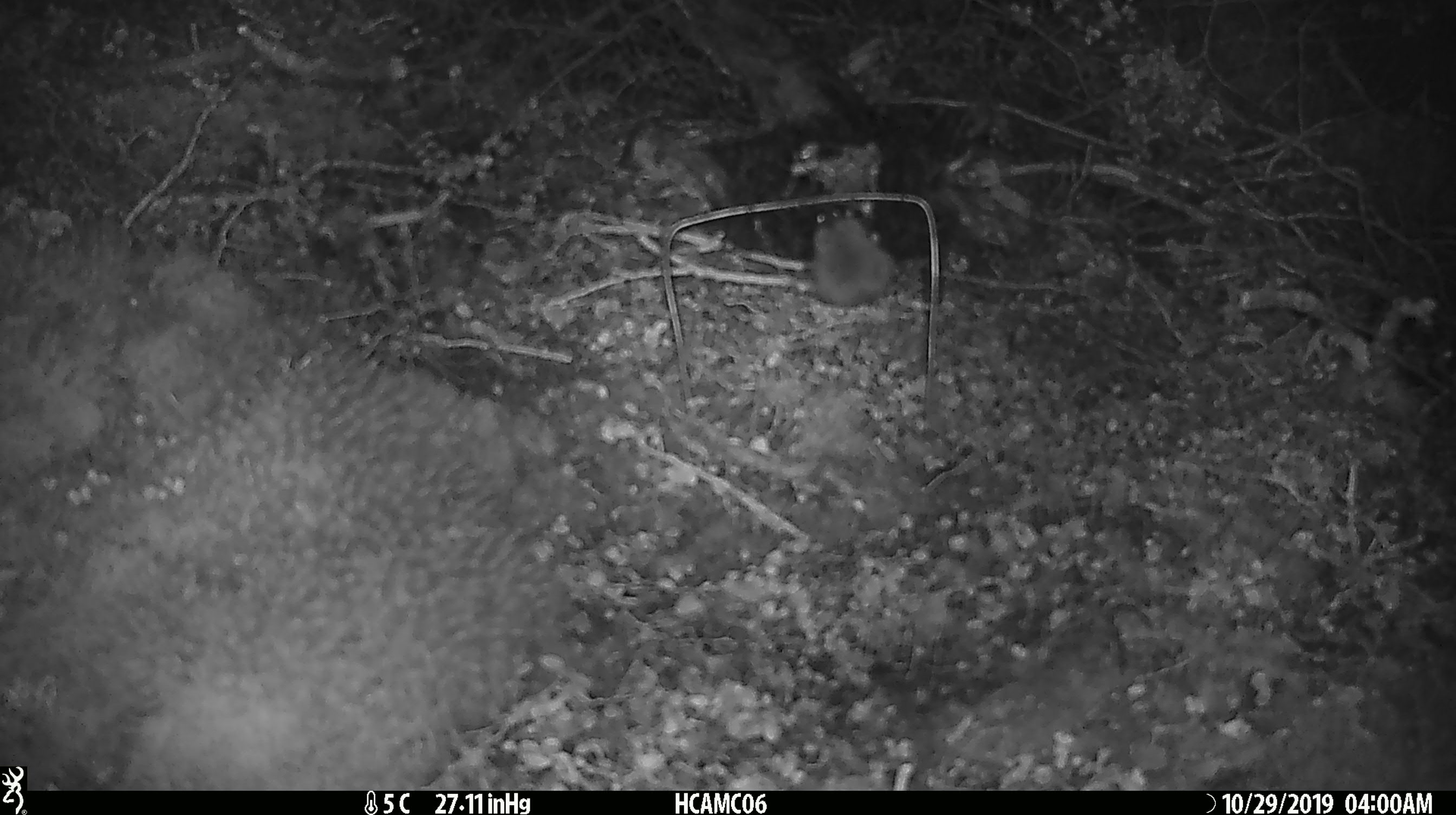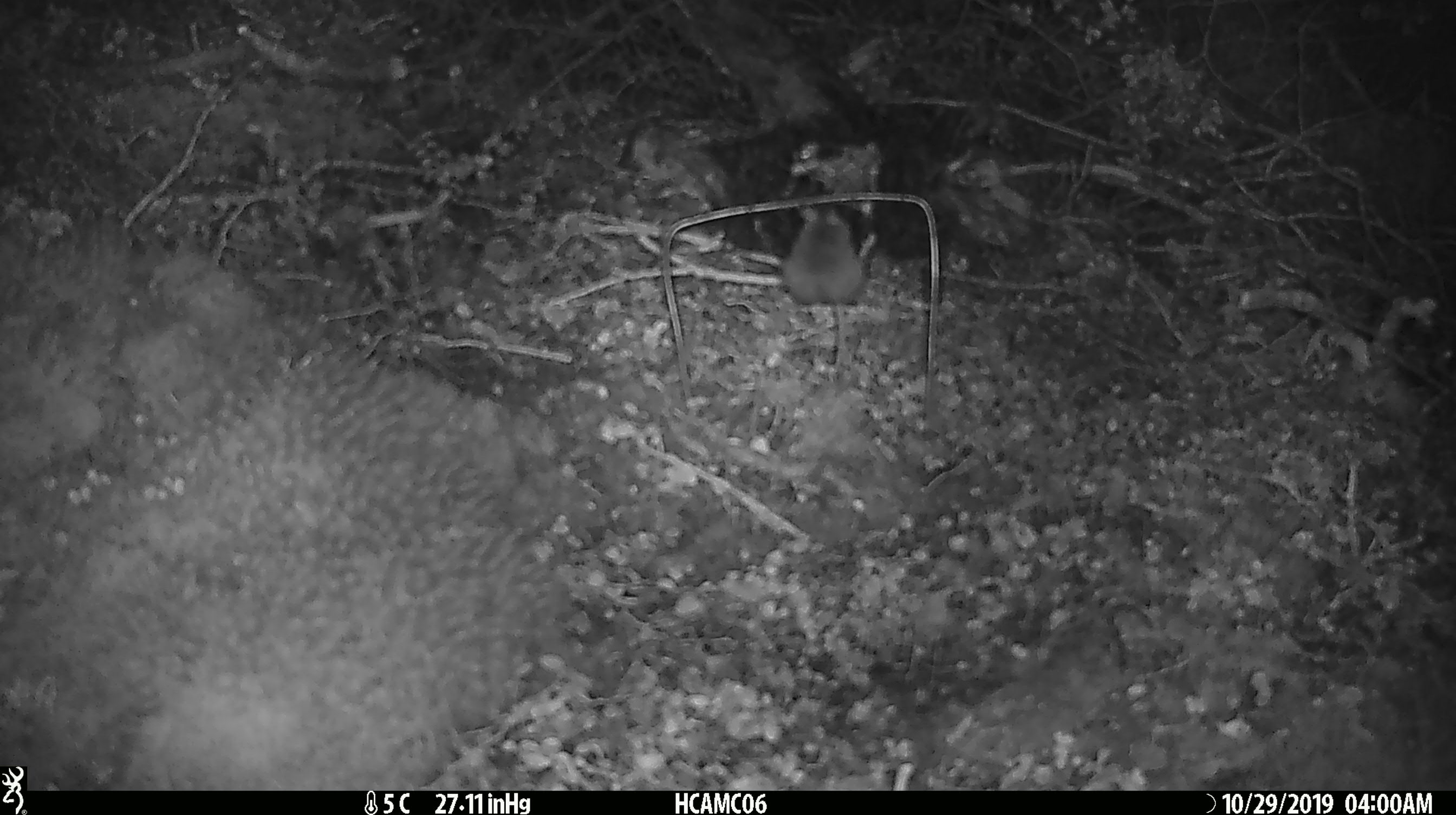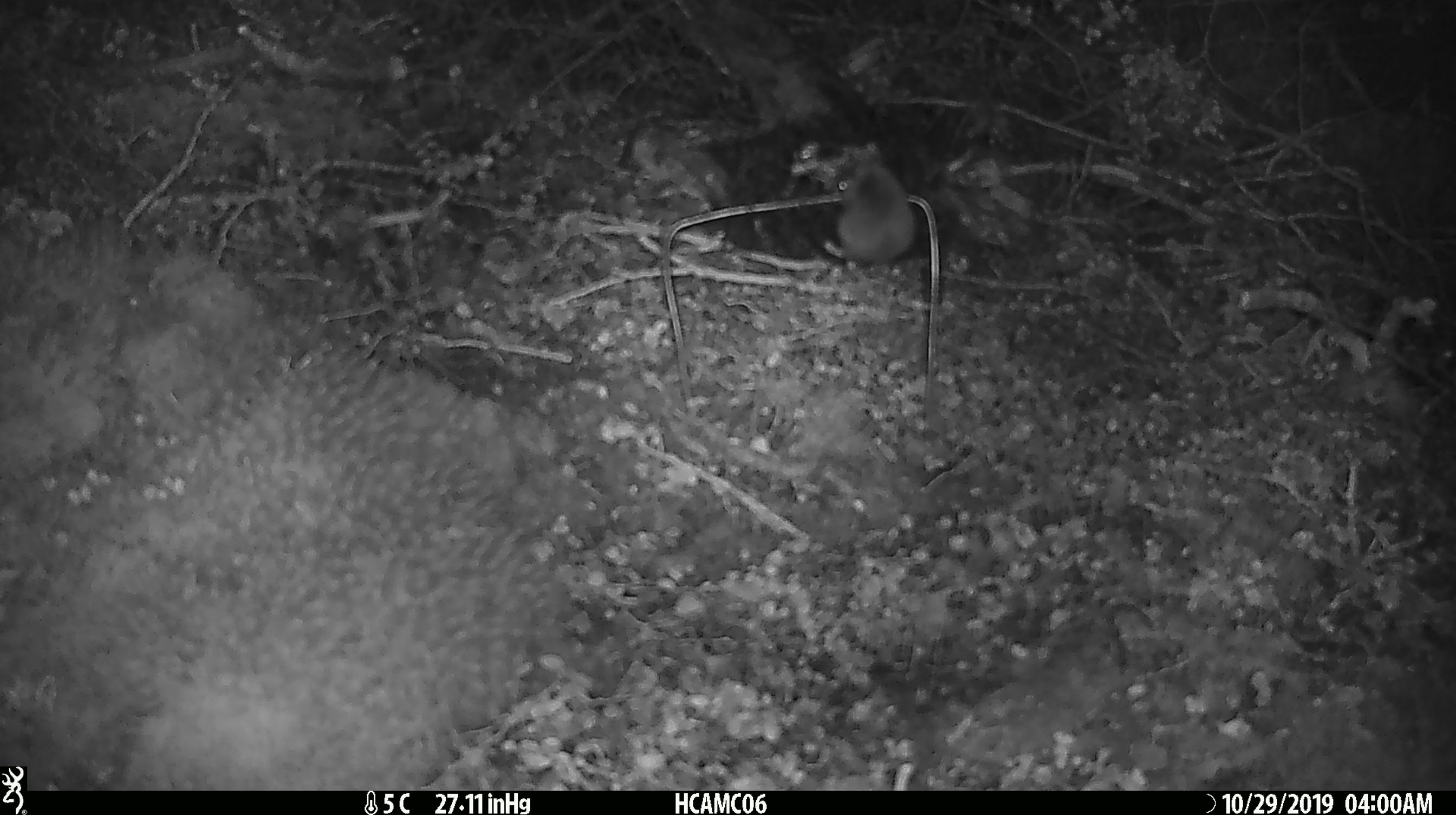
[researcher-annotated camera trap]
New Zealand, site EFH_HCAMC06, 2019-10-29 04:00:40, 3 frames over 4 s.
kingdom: Animalia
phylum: Chordata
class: Mammalia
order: Rodentia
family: Muridae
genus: Mus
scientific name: Mus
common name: mouse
Mouse (Mus).